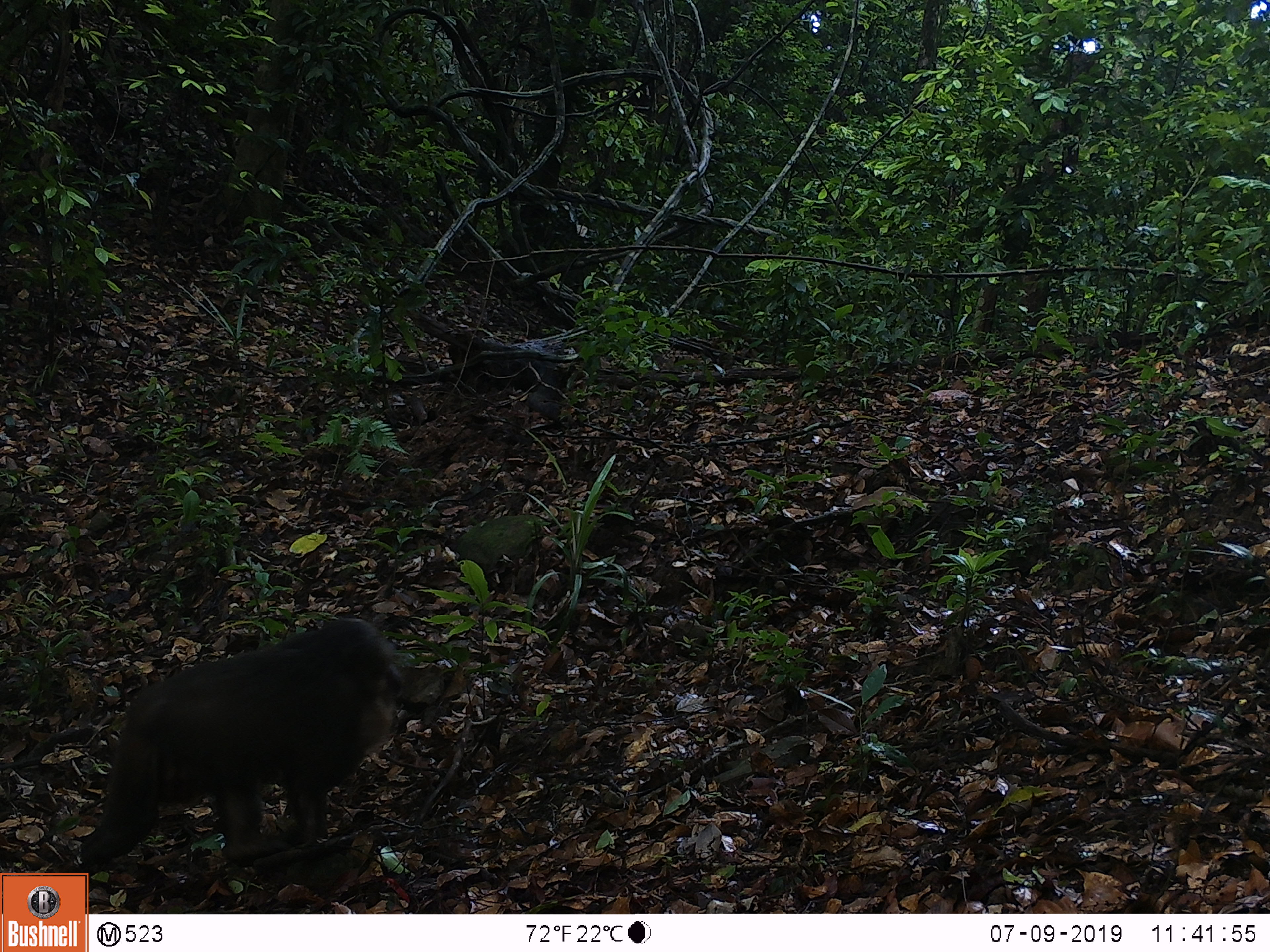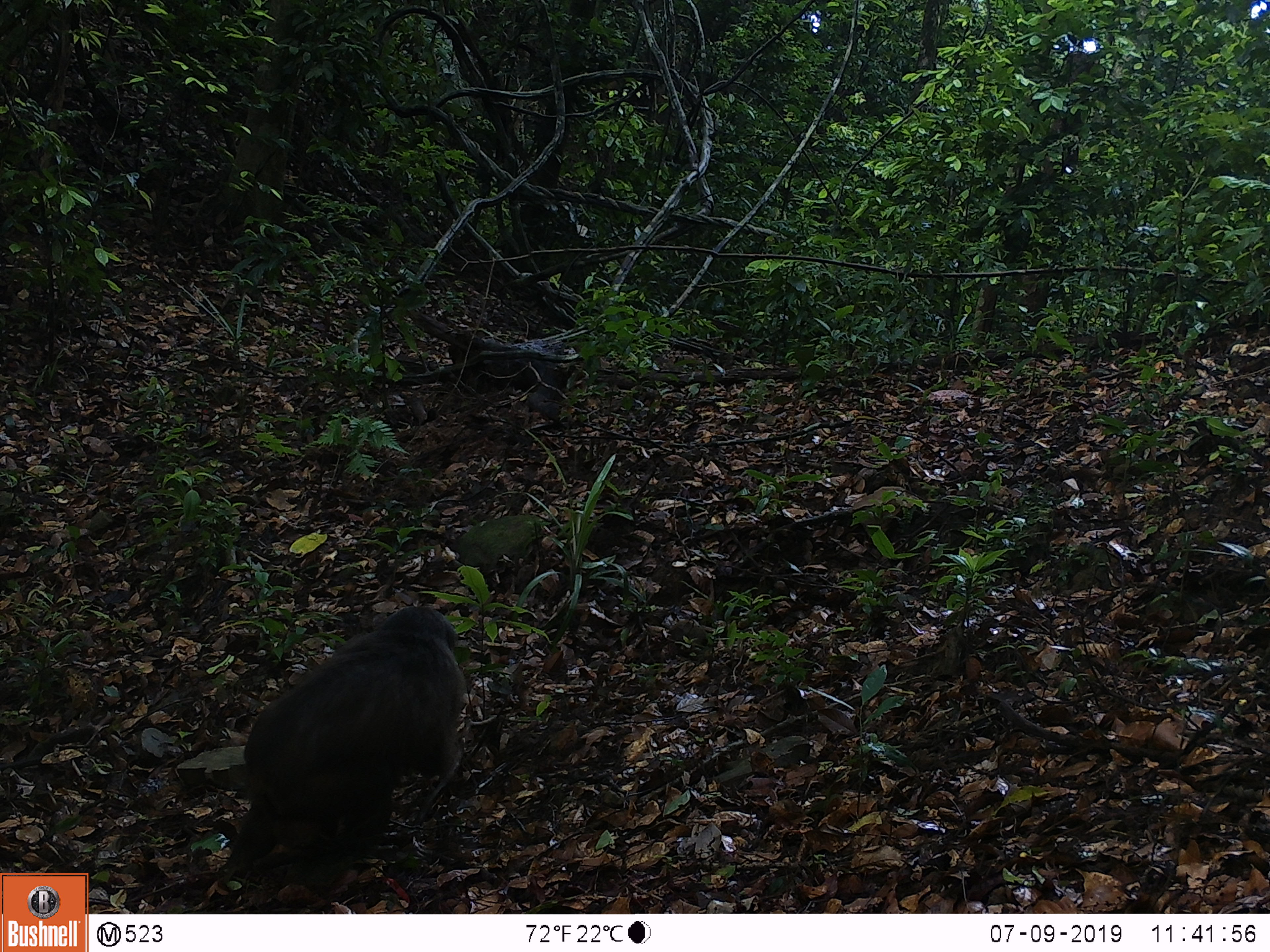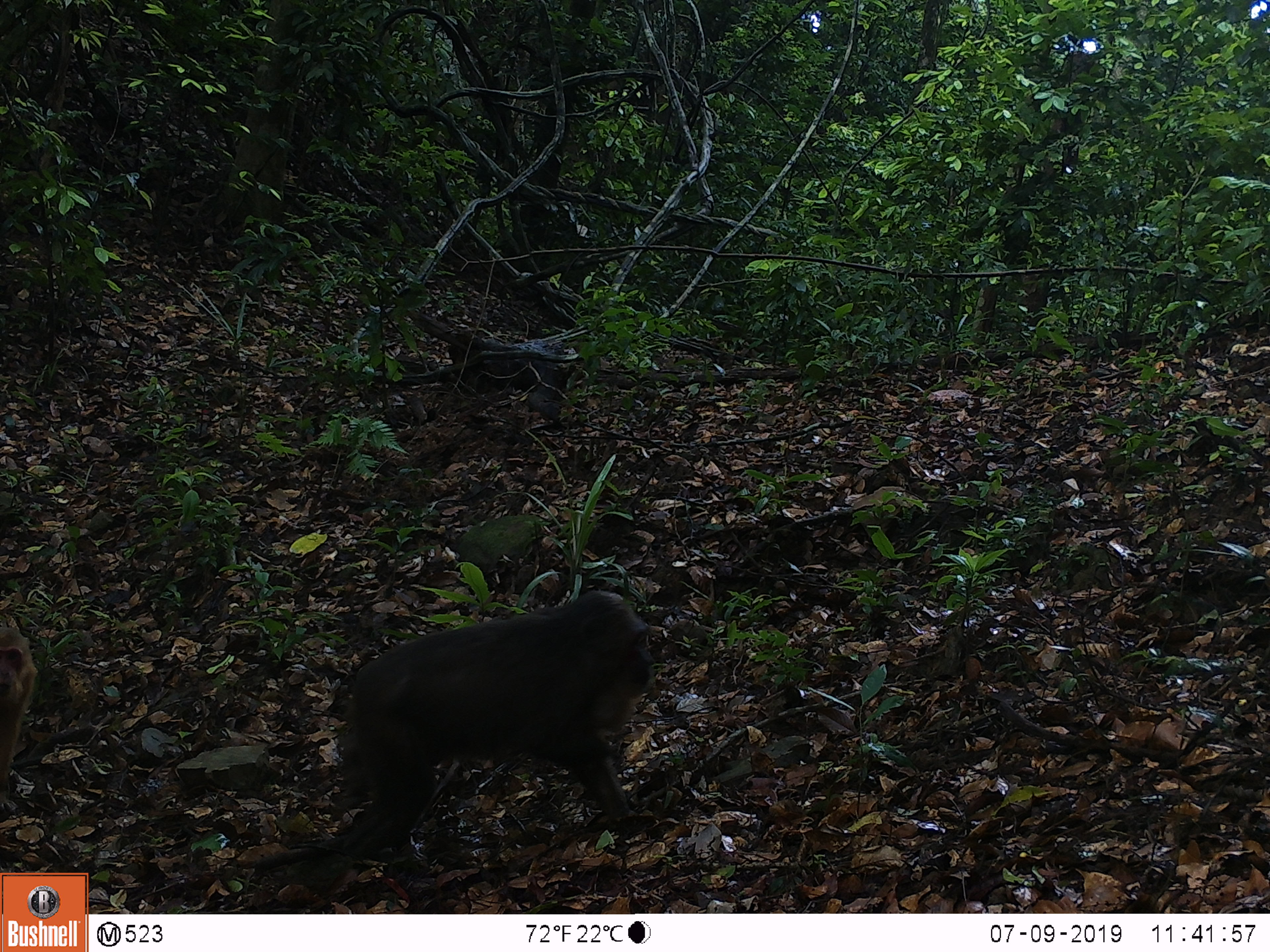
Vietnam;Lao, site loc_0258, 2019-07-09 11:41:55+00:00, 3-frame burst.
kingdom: Animalia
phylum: Chordata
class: Mammalia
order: Primates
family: Cercopithecidae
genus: Macaca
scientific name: Macaca arctoides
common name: stump-tailed macaque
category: stump tailed macaque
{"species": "stump tailed macaque (stump-tailed macaque) (Macaca arctoides)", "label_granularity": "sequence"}